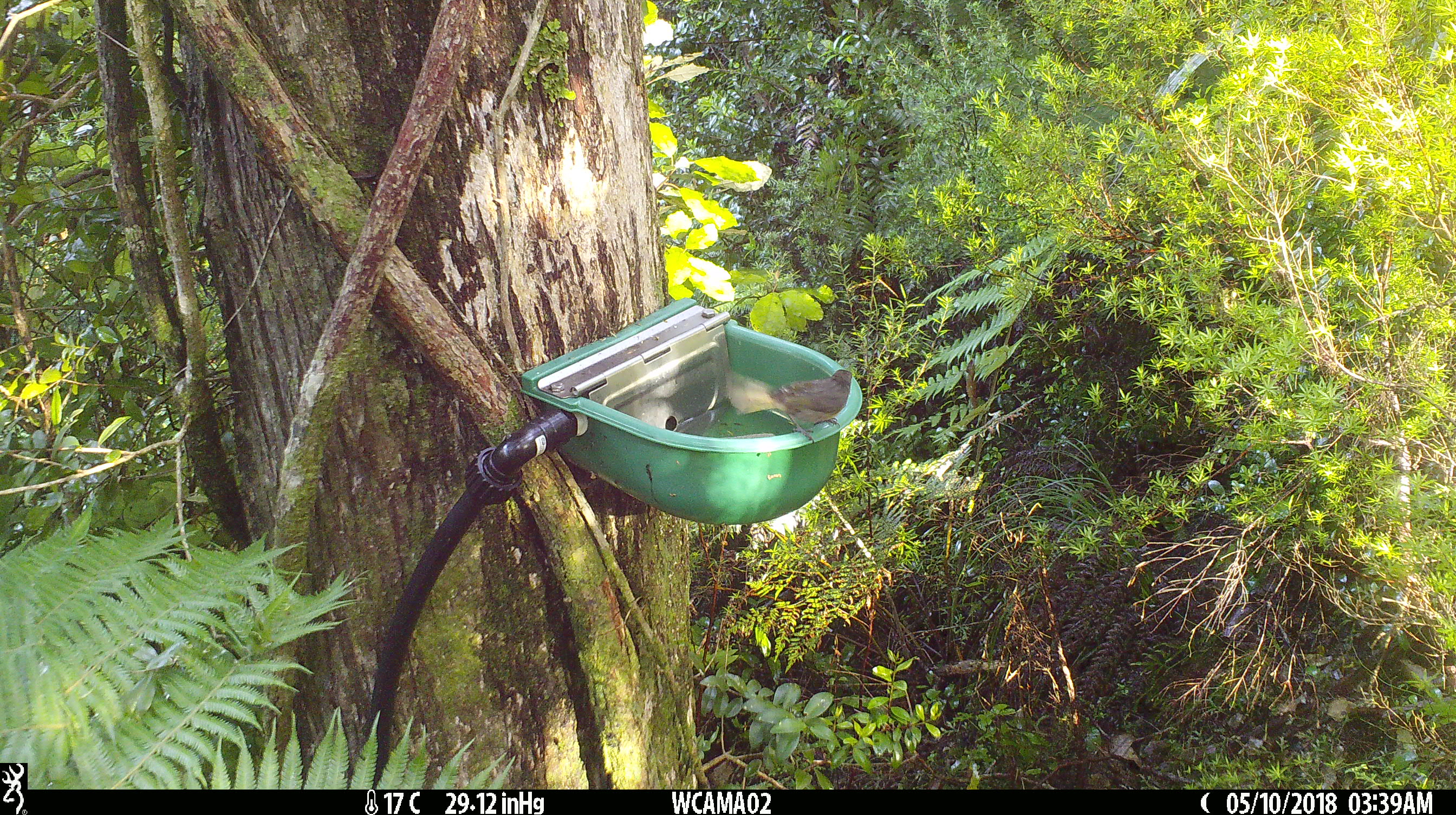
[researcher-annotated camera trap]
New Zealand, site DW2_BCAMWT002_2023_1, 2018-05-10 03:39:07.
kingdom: Animalia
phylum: Chordata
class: Aves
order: Passeriformes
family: Meliphagidae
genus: Anthornis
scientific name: Anthornis melanura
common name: new zealand bellbird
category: bellbird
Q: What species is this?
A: Bellbird (new zealand bellbird) (Anthornis melanura).